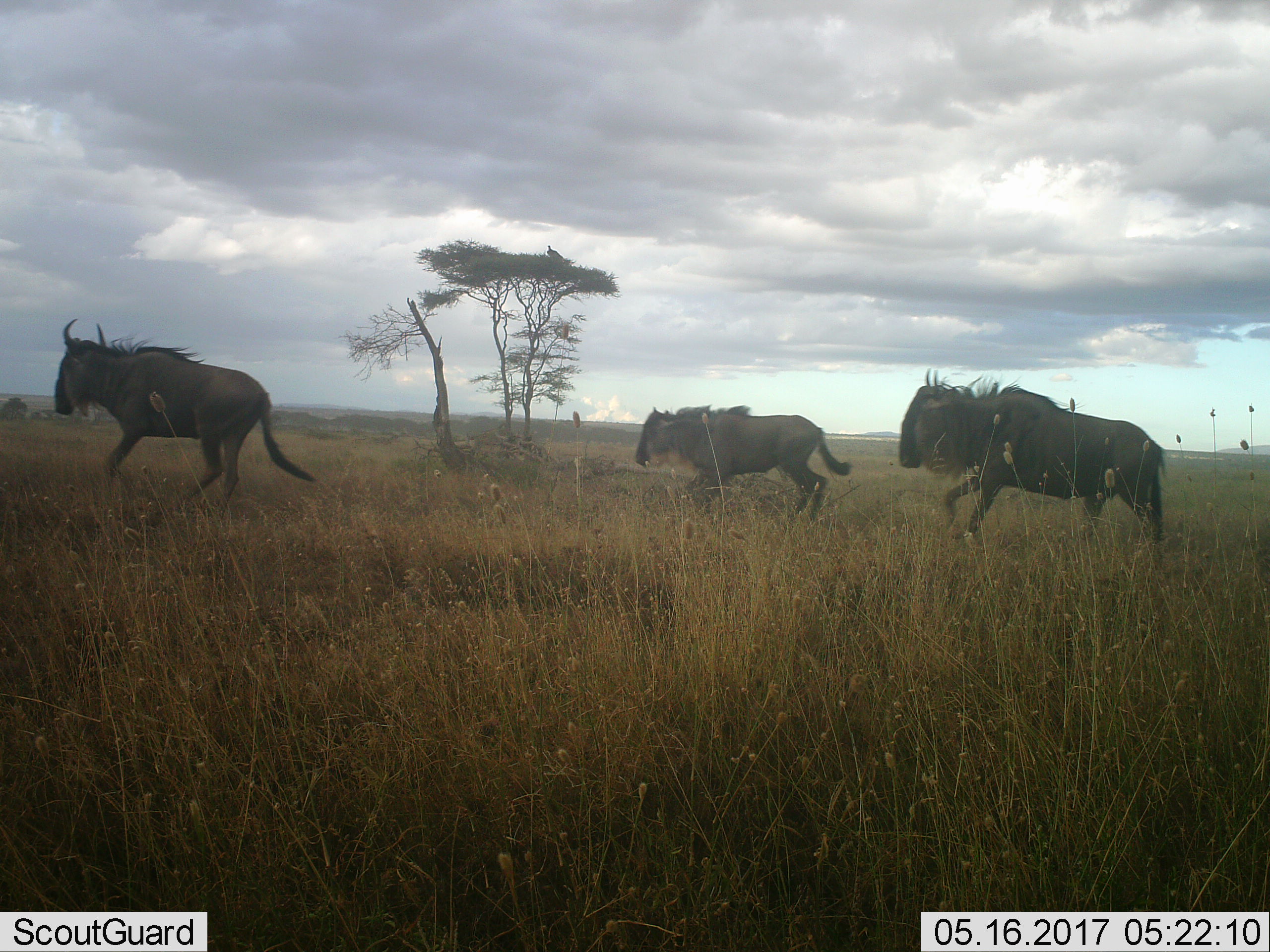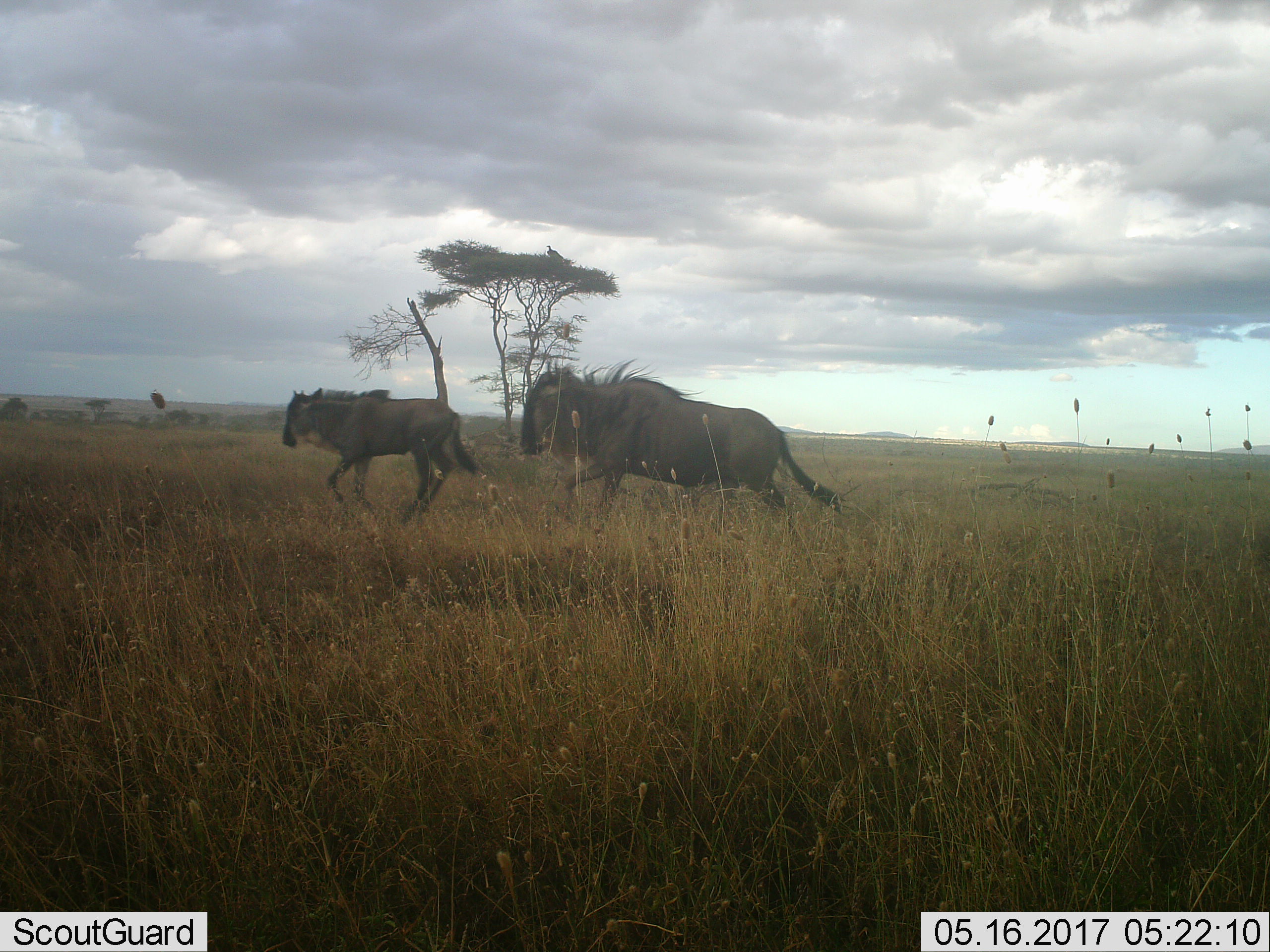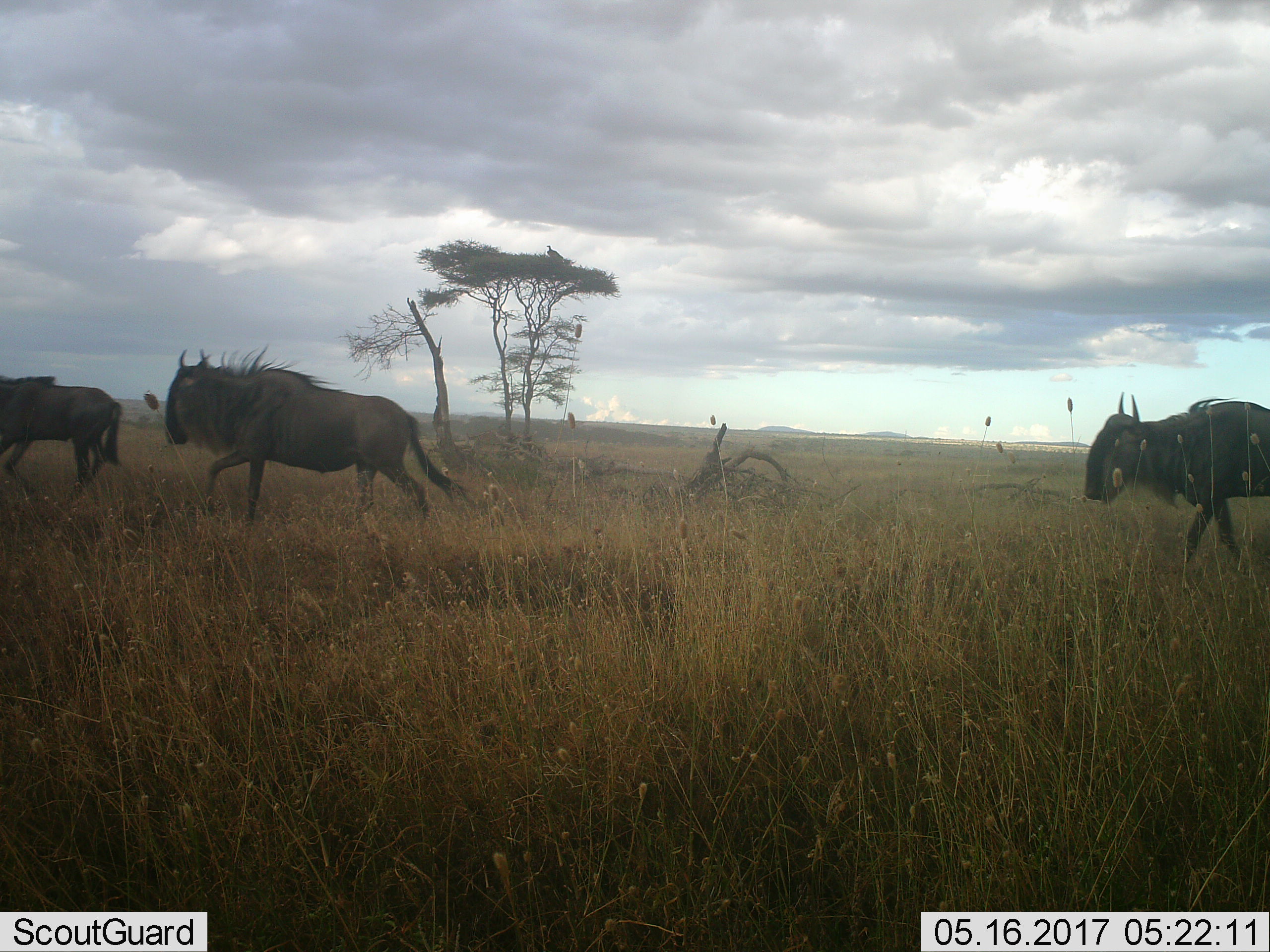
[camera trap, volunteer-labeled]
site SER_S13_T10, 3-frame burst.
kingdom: Animalia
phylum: Chordata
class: Mammalia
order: Artiodactyla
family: Bovidae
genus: Connochaetes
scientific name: Connochaetes taurinus taurinus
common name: blue wildebeest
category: wildebeestblue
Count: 4.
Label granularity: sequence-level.